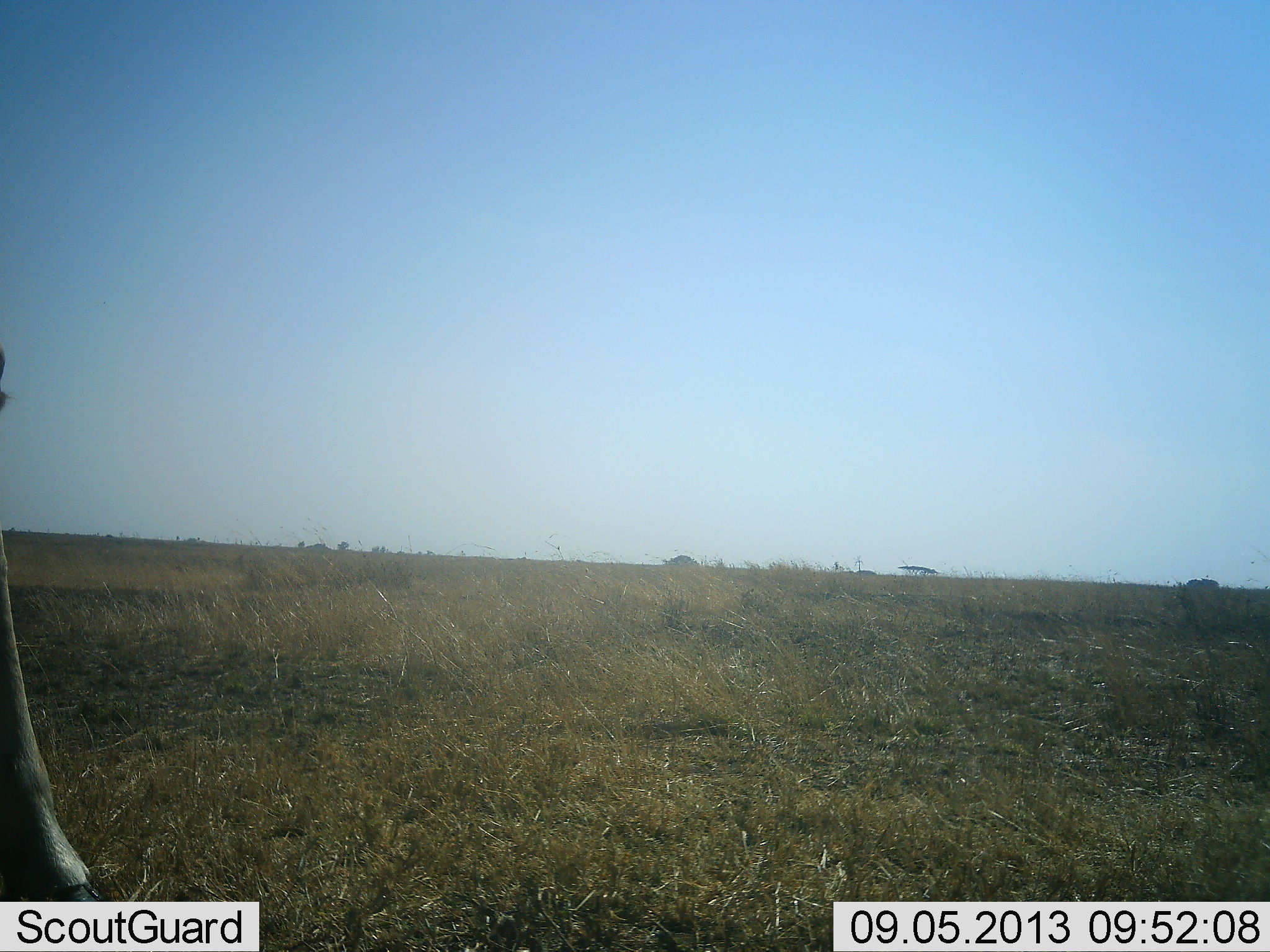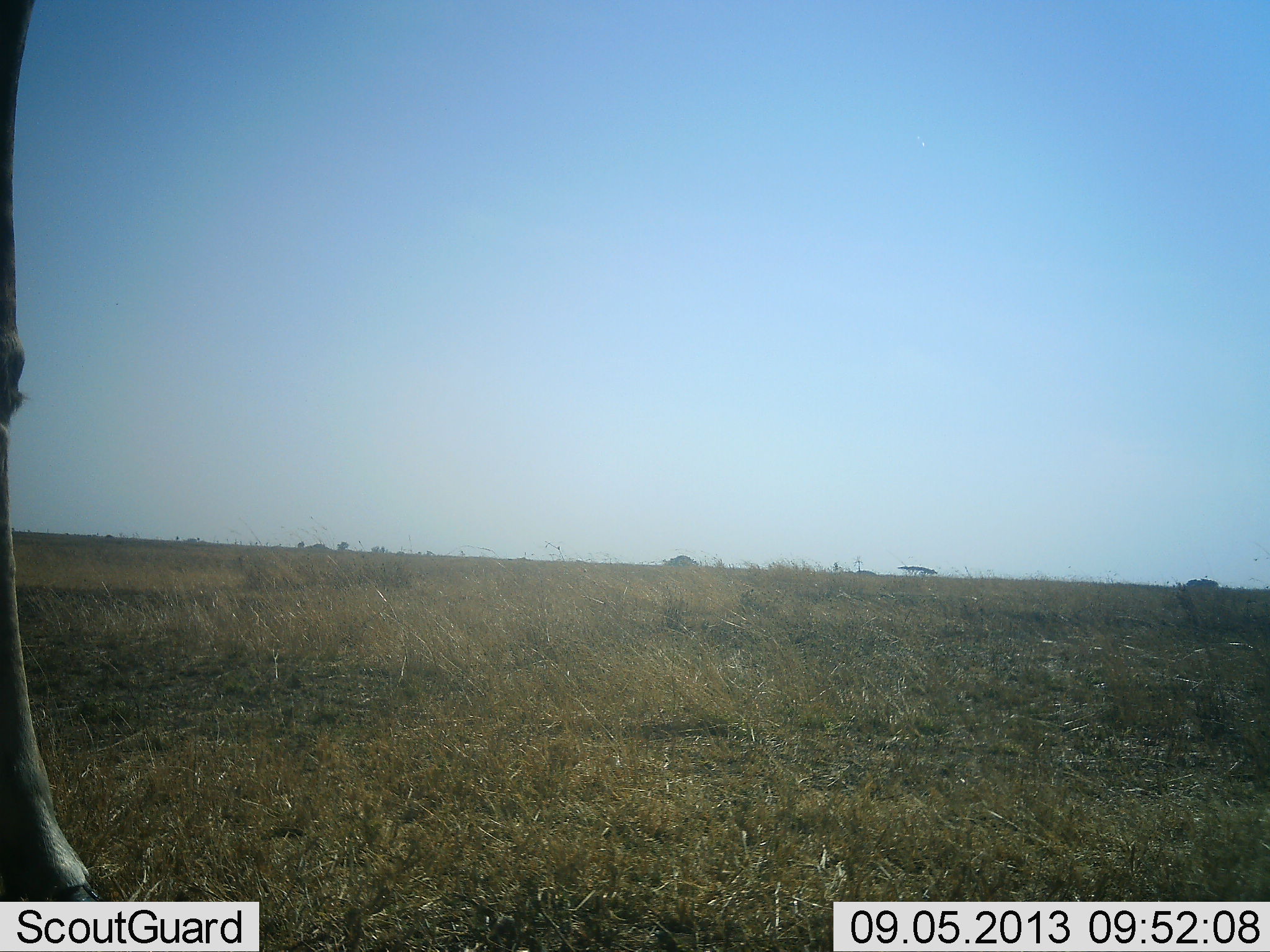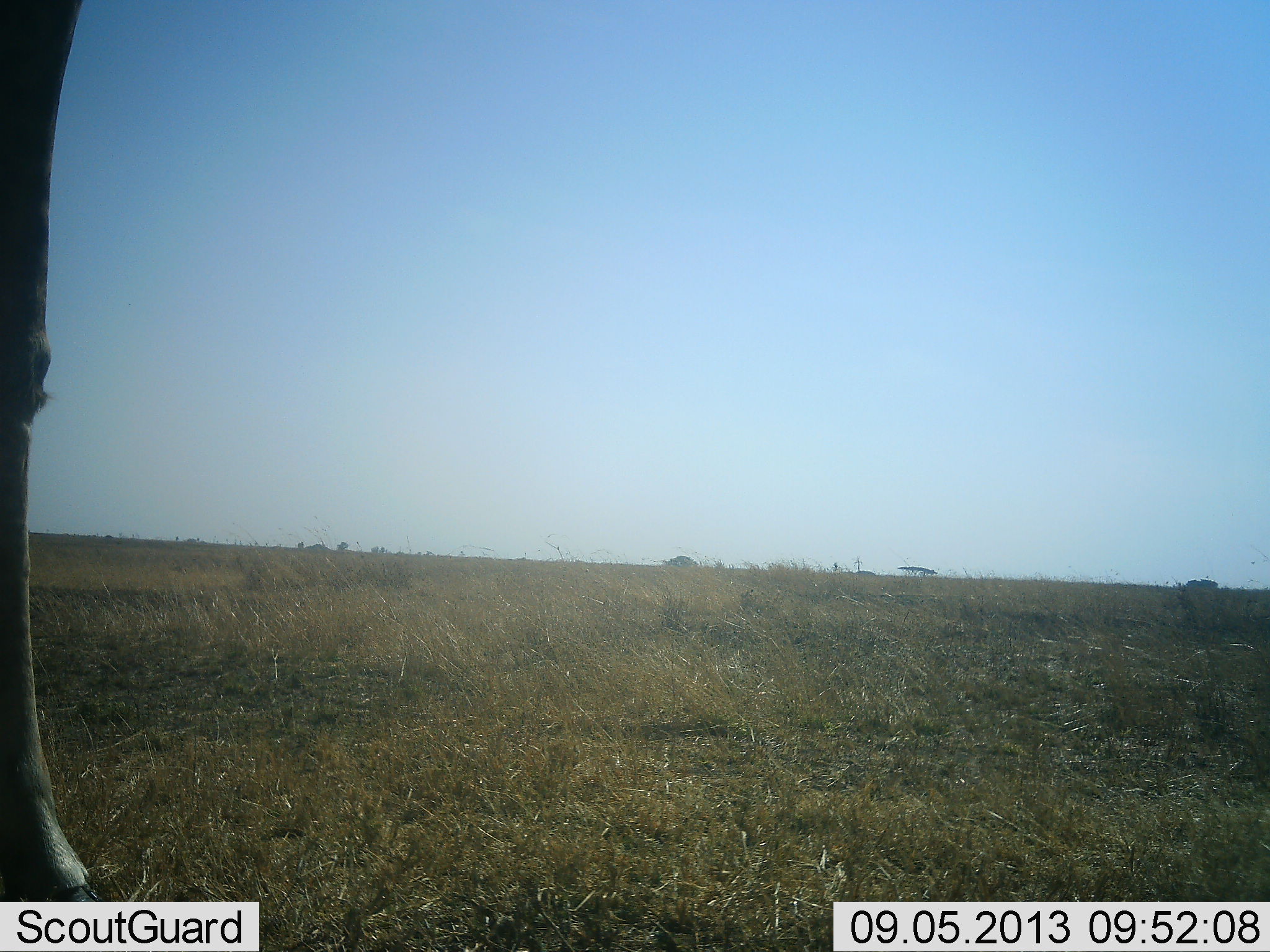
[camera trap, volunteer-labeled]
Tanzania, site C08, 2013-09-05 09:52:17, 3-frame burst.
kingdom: Animalia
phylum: Chordata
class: Mammalia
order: Artiodactyla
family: Giraffidae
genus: Giraffa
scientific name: Giraffa camelopardalis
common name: giraffe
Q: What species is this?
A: Giraffe (Giraffa camelopardalis).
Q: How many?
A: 1.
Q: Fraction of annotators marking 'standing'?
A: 80%.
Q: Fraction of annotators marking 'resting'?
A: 0%.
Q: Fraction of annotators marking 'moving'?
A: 20%.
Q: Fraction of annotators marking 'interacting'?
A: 0%.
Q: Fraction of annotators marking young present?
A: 0%.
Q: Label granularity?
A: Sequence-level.